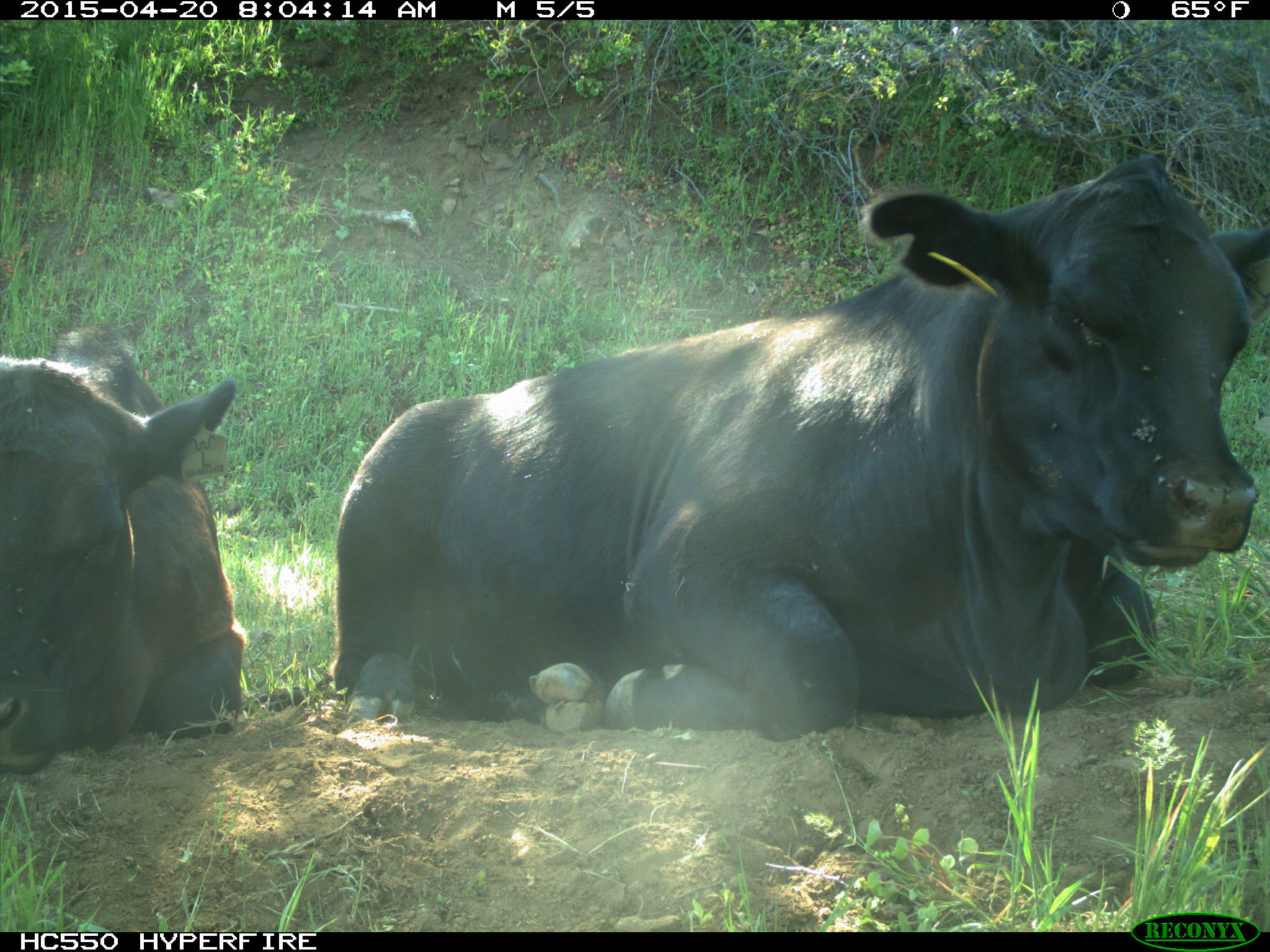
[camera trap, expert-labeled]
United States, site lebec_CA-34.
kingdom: Animalia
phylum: Chordata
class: Mammalia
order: Artiodactyla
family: Bovidae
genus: Bos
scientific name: Bos taurus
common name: domestic cow